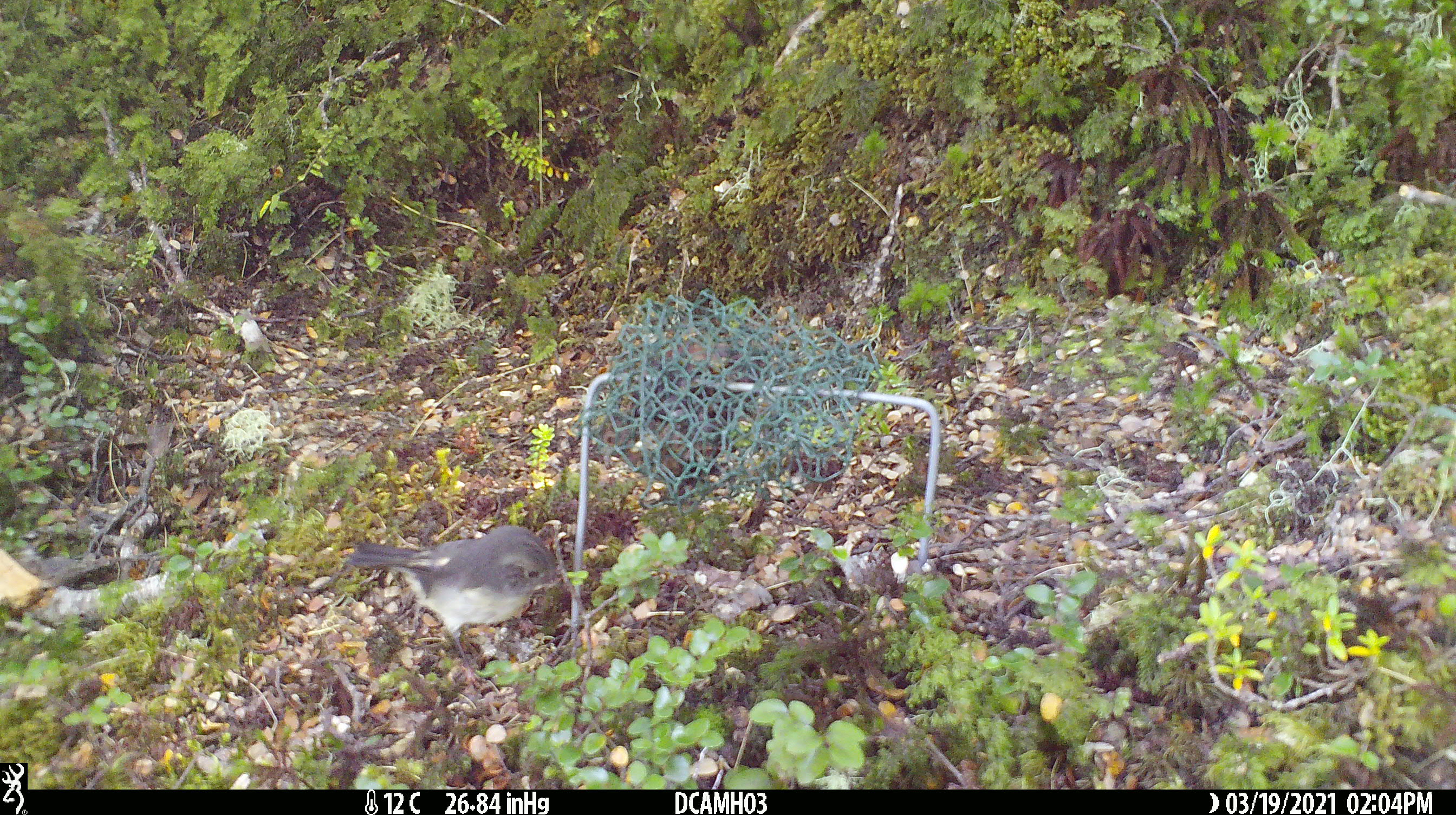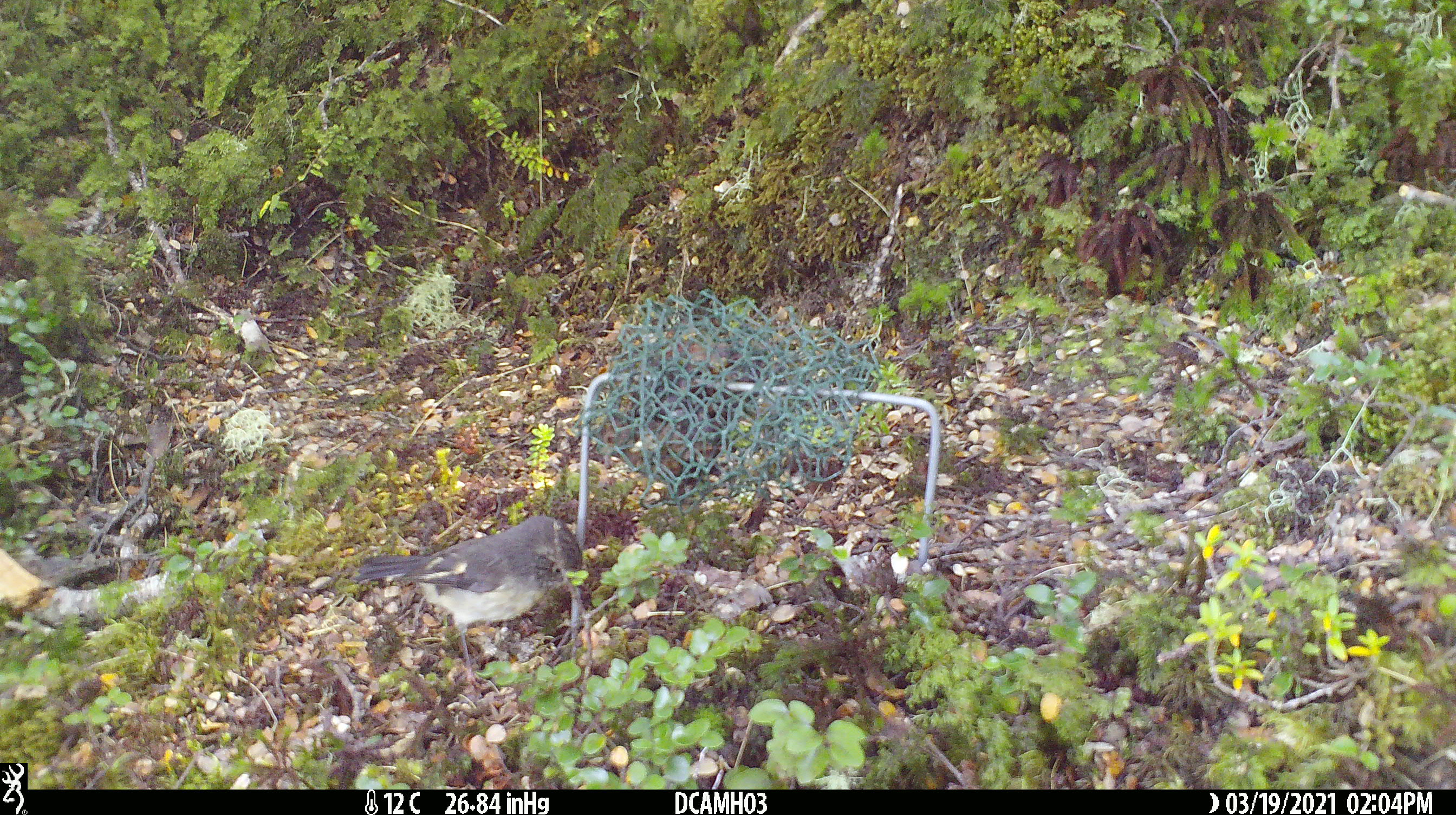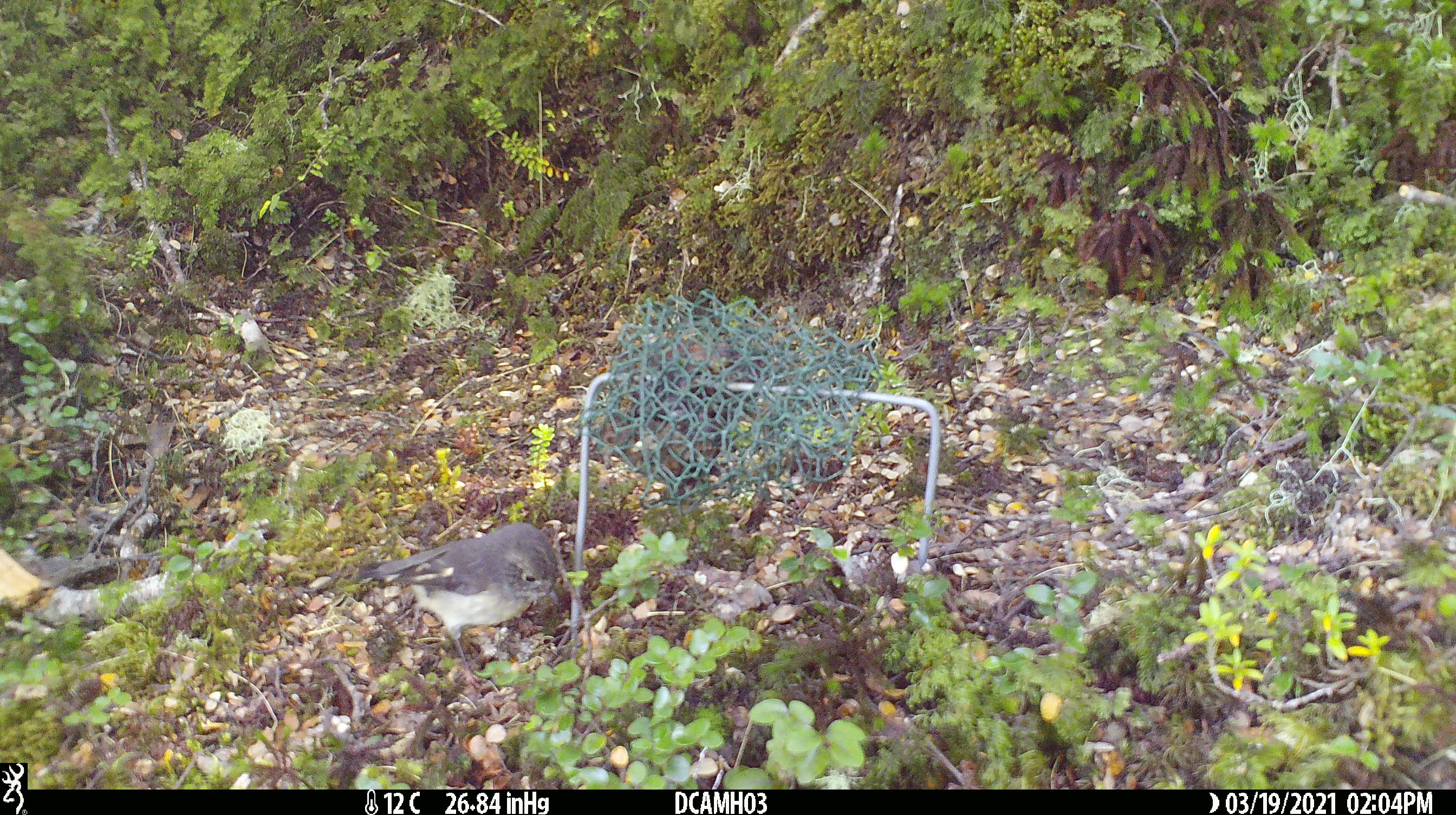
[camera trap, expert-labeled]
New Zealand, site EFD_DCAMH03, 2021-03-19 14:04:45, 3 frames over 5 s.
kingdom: Animalia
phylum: Chordata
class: Aves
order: Passeriformes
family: Petroicidae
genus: Petroica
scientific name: Petroica macrocephala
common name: tomtit